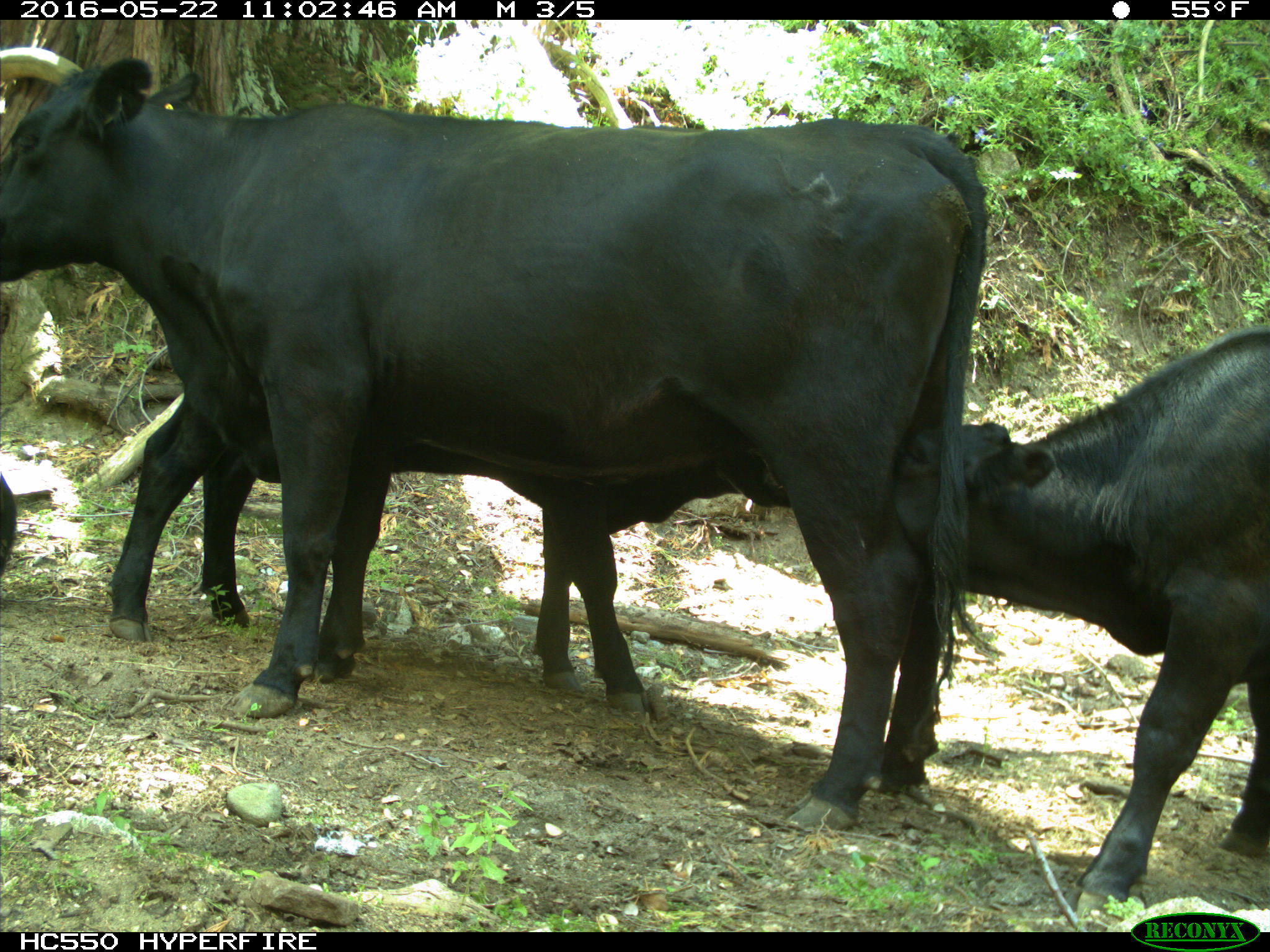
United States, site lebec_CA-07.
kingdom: Animalia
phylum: Chordata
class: Mammalia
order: Artiodactyla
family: Bovidae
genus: Bos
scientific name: Bos taurus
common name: domestic cow